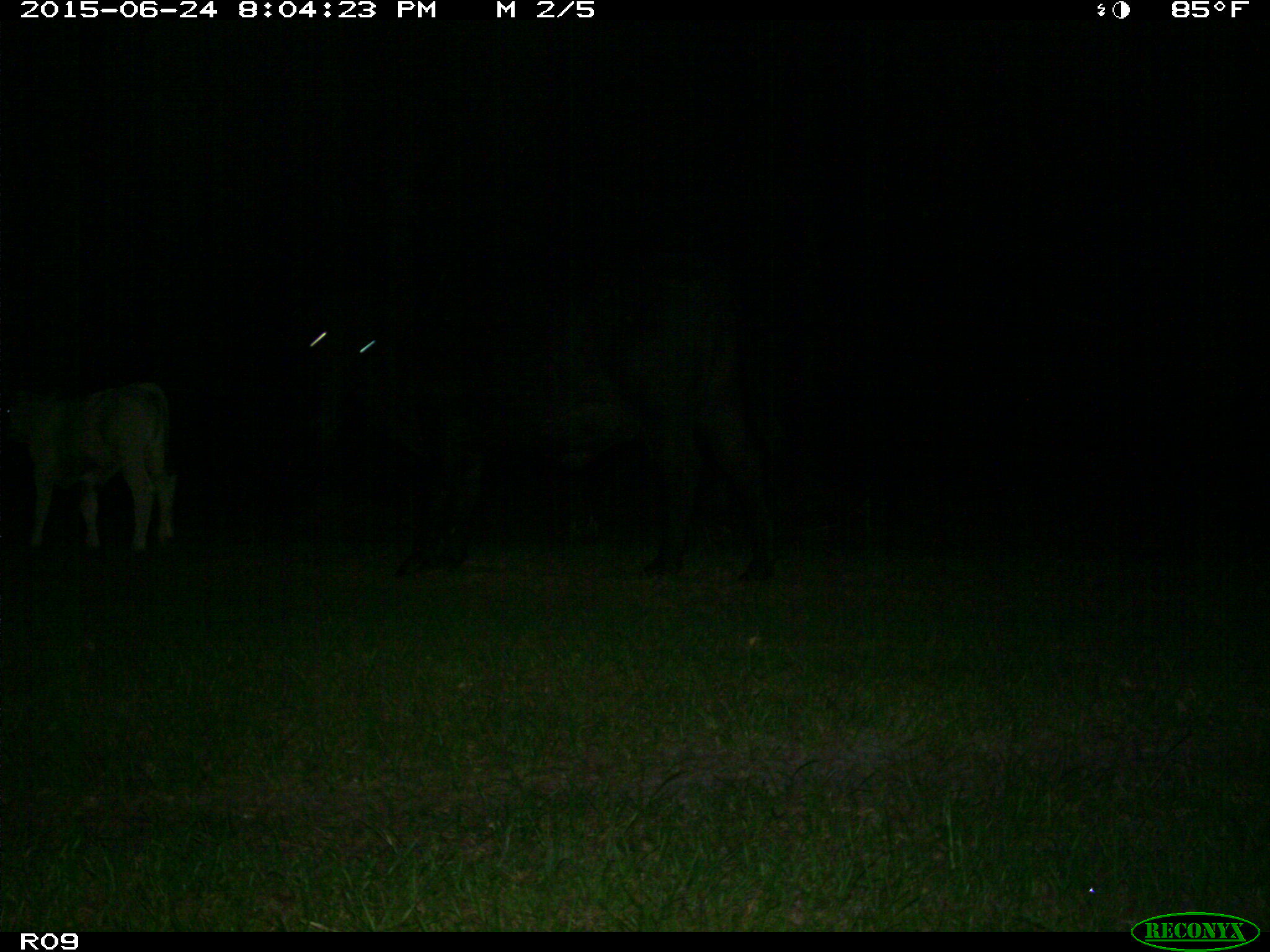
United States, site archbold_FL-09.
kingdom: Animalia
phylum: Chordata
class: Mammalia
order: Artiodactyla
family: Bovidae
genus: Bos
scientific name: Bos taurus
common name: domestic cow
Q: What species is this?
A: Bos taurus (domestic cow).